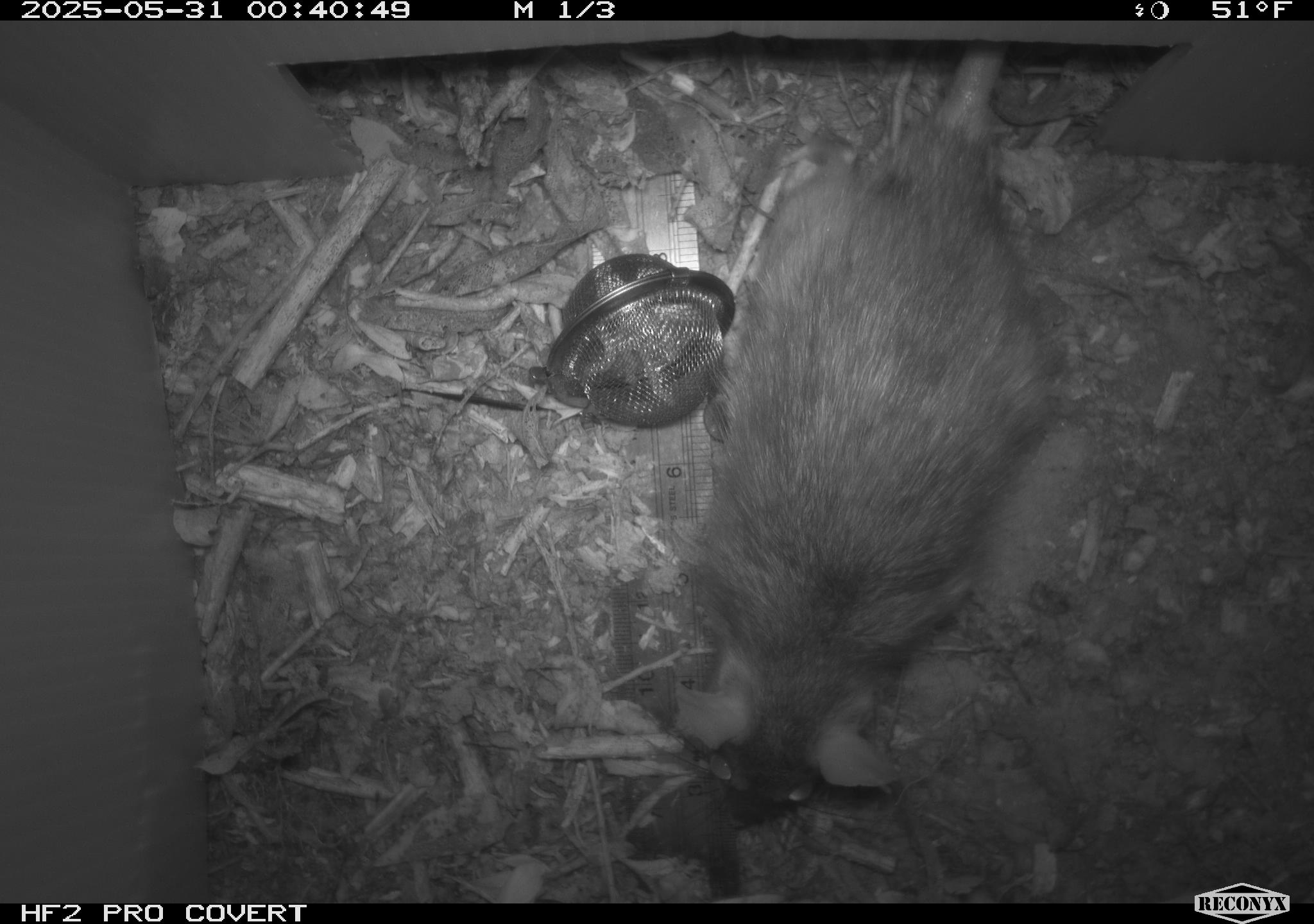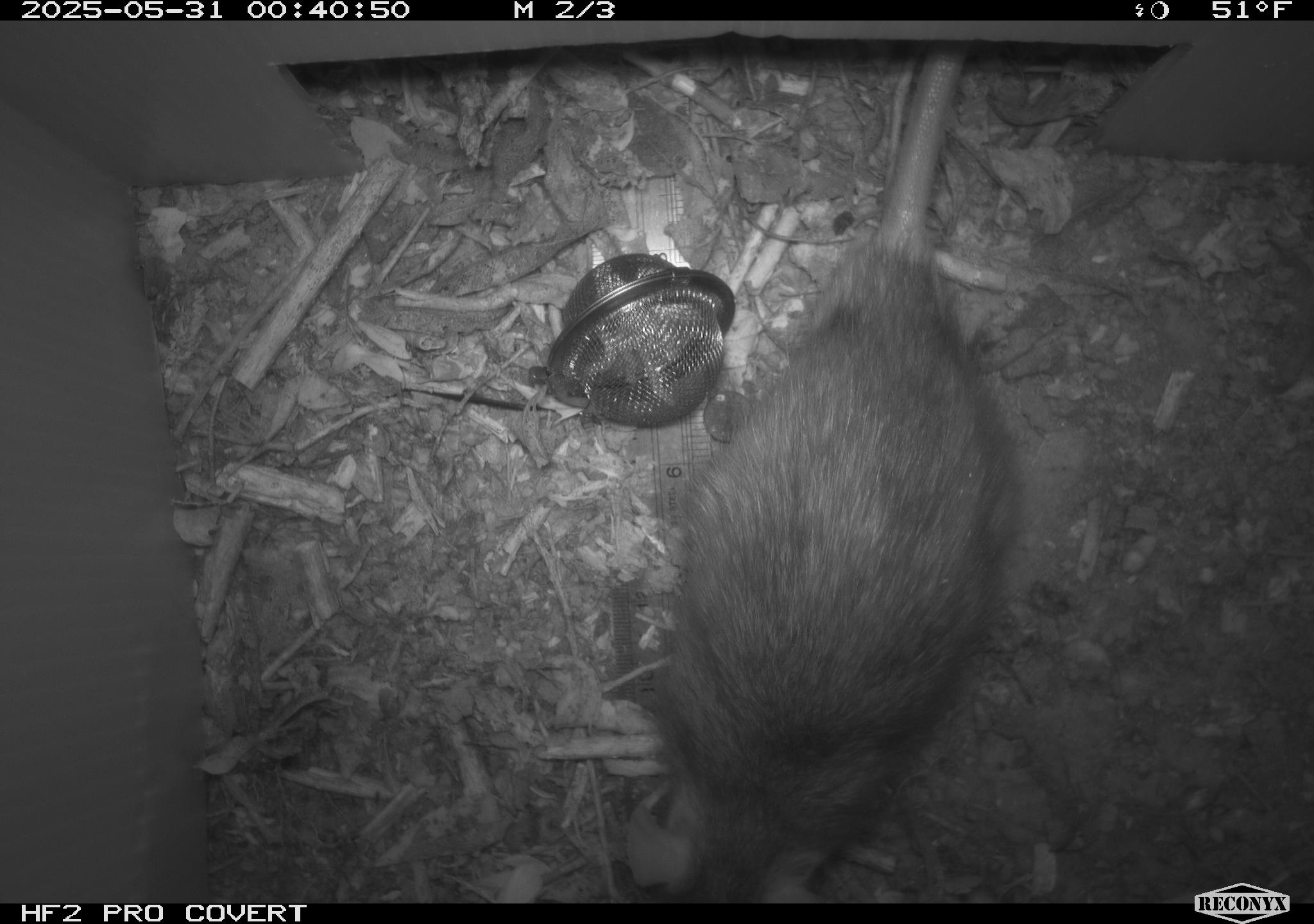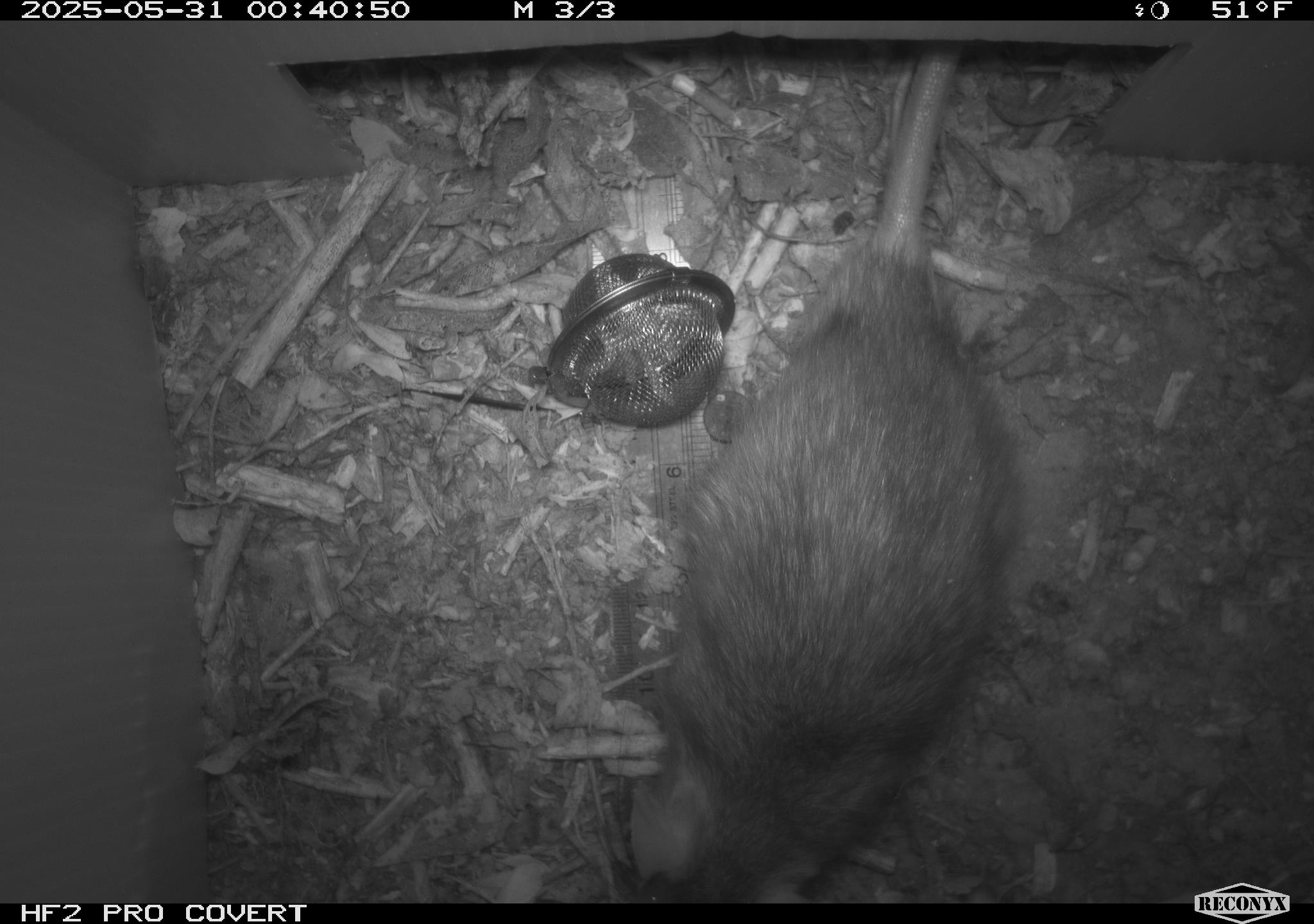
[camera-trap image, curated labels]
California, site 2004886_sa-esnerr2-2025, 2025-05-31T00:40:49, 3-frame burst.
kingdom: Animalia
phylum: Chordata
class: Mammalia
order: Rodentia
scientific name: Rodentia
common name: rodent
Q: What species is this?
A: Rodent (Rodentia).